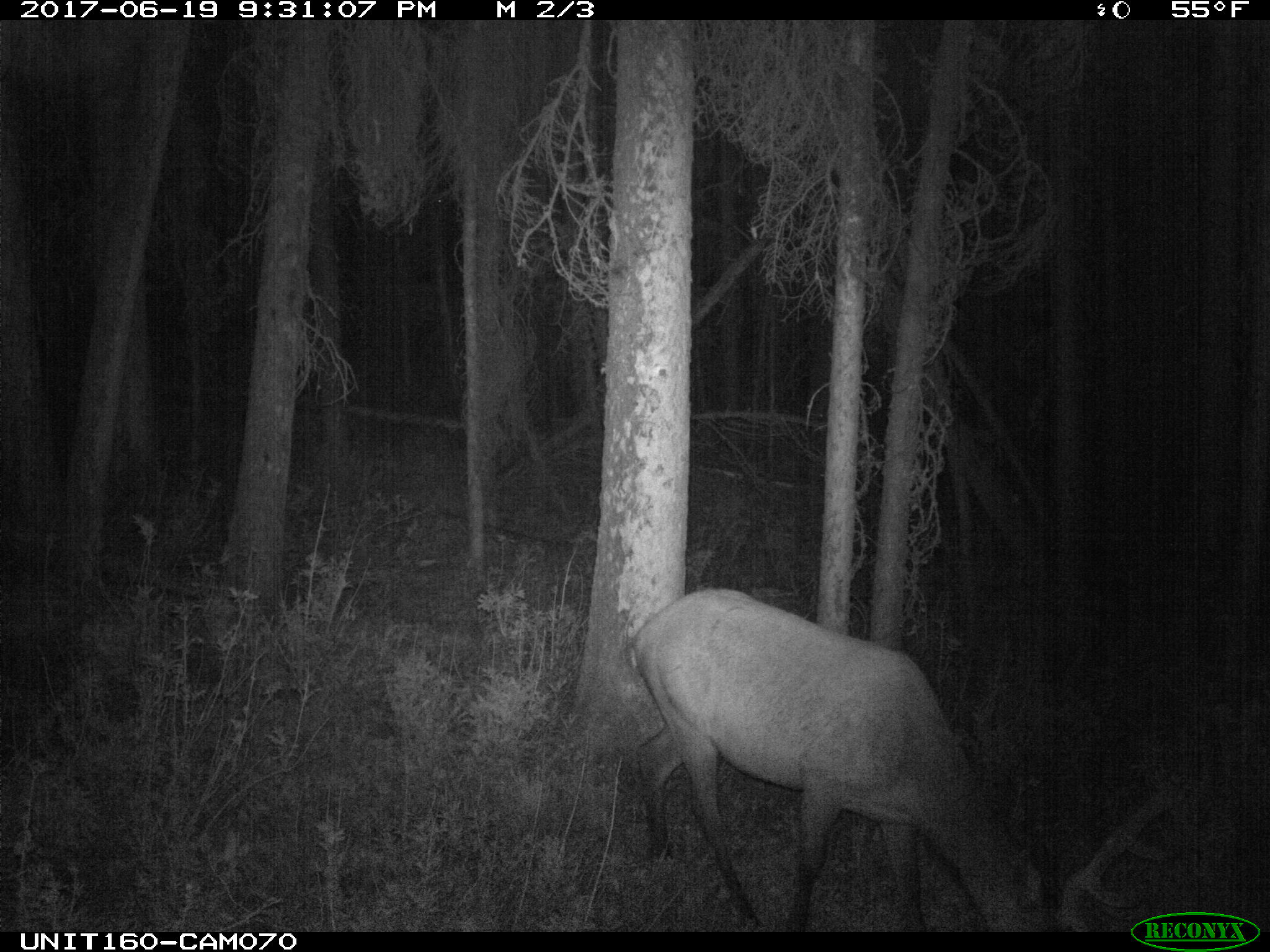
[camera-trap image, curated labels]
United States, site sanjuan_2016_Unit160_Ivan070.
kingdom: Animalia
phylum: Chordata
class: Mammalia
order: Artiodactyla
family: Cervidae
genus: Cervus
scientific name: Cervus elaphus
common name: red deer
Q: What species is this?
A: Cervus elaphus (red deer).